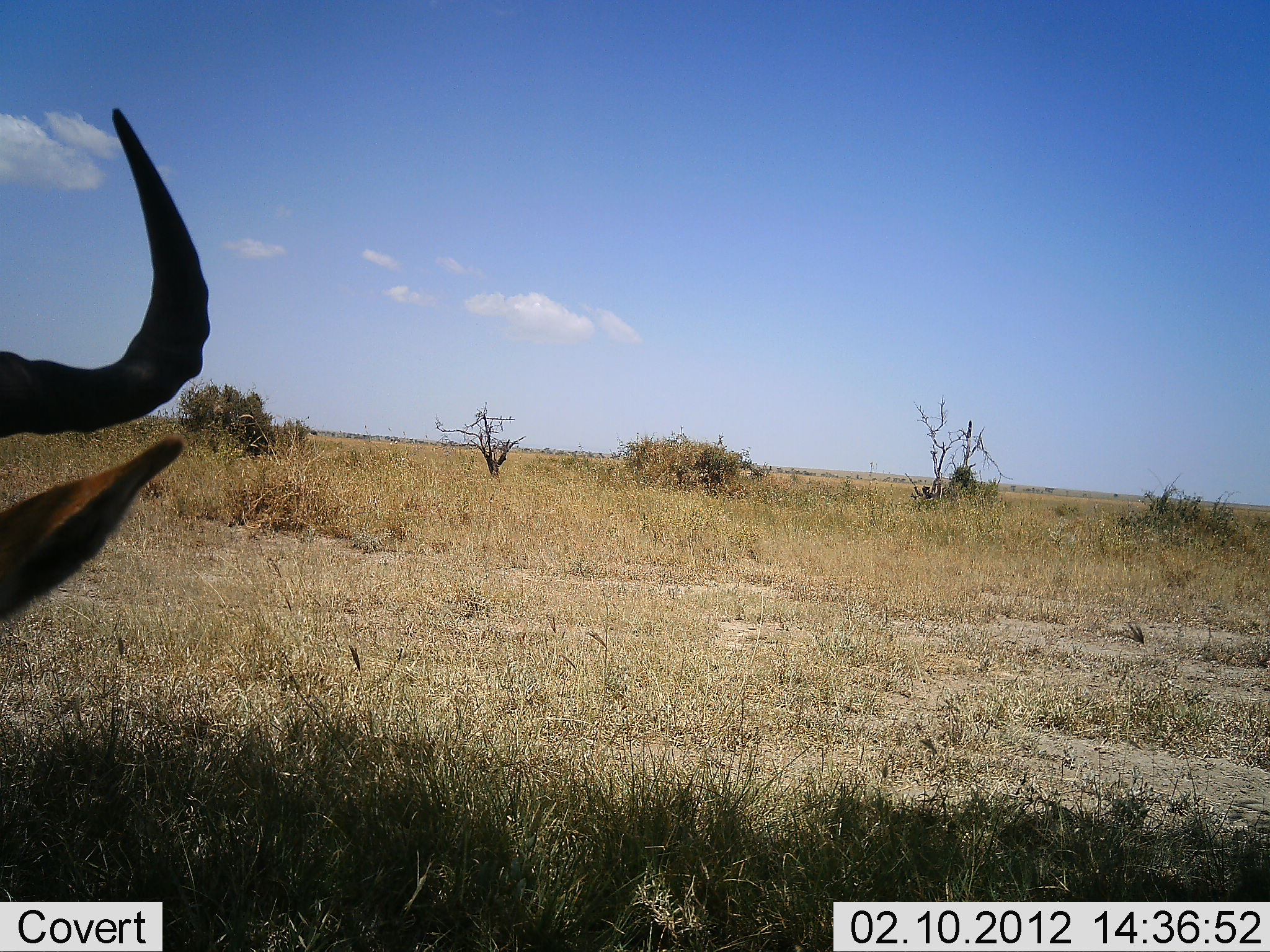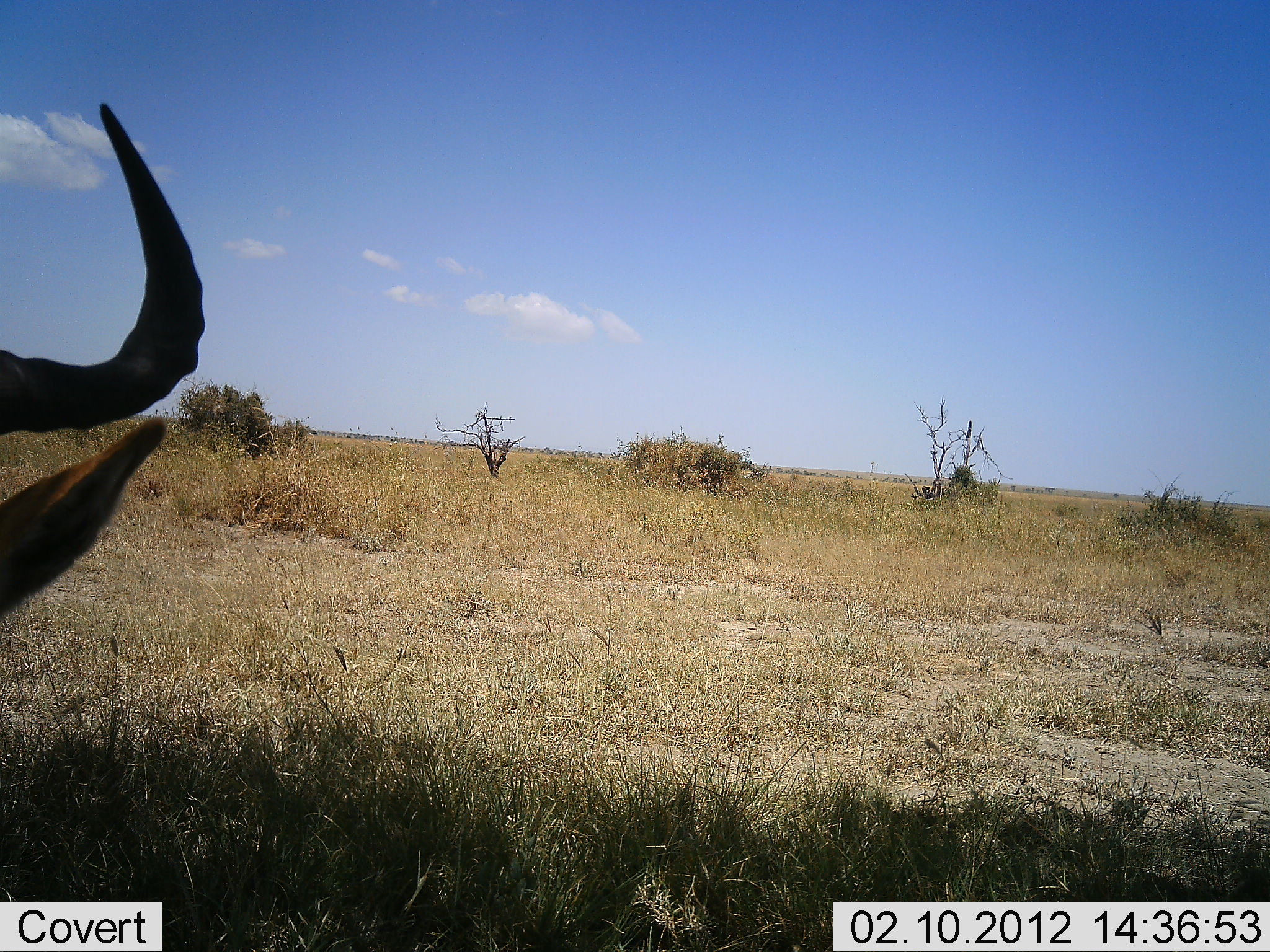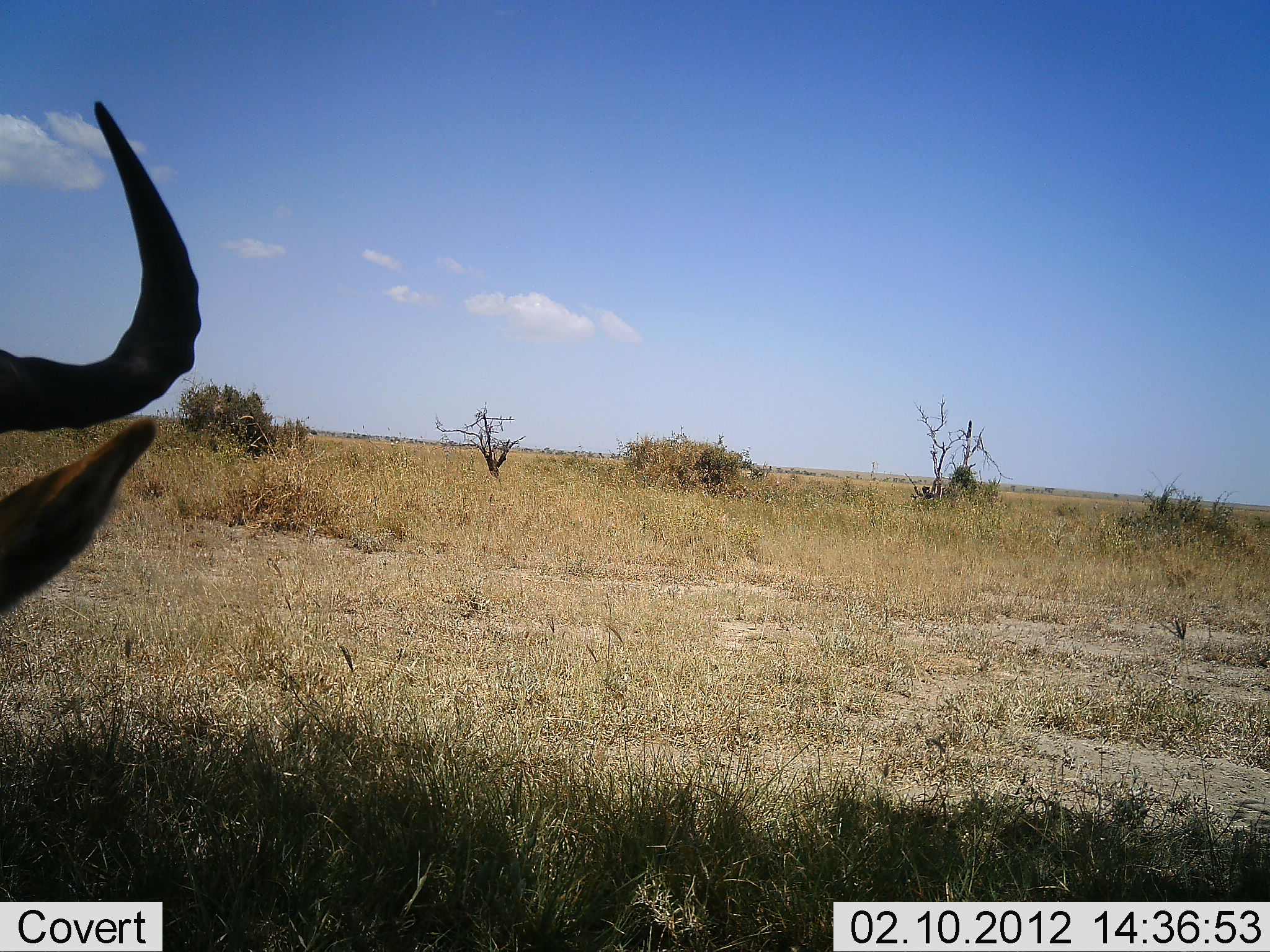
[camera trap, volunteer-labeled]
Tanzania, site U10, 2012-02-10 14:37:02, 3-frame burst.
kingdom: Animalia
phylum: Chordata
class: Mammalia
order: Artiodactyla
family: Bovidae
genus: Alcelaphus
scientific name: Alcelaphus buselaphus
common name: hartebeest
Hartebeest (Alcelaphus buselaphus), count 1. Behavior (volunteer vote fractions): standing 33%, resting 67%, moving 0%, interacting 0%. Young present (vote fraction): 0%. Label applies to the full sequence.